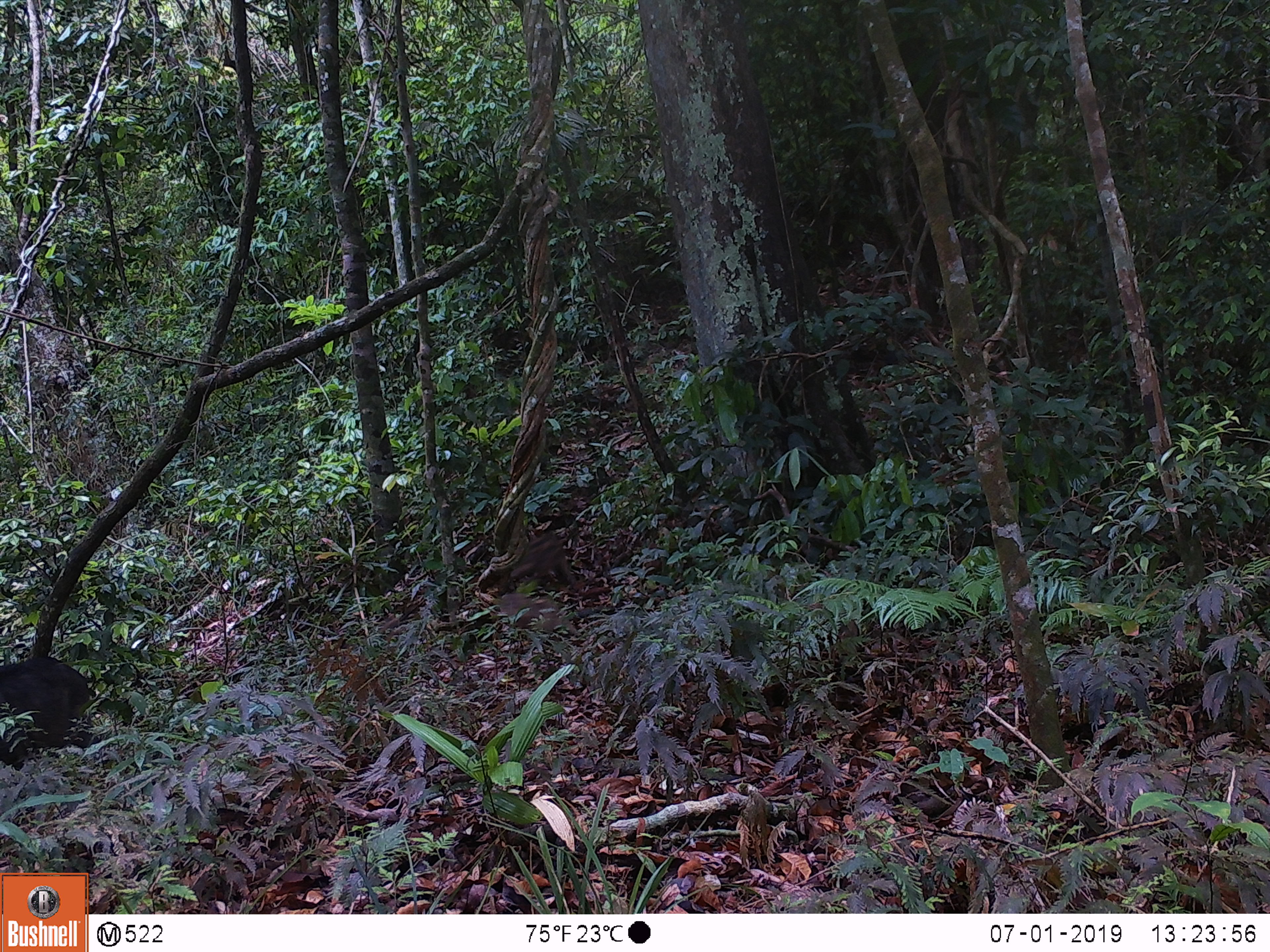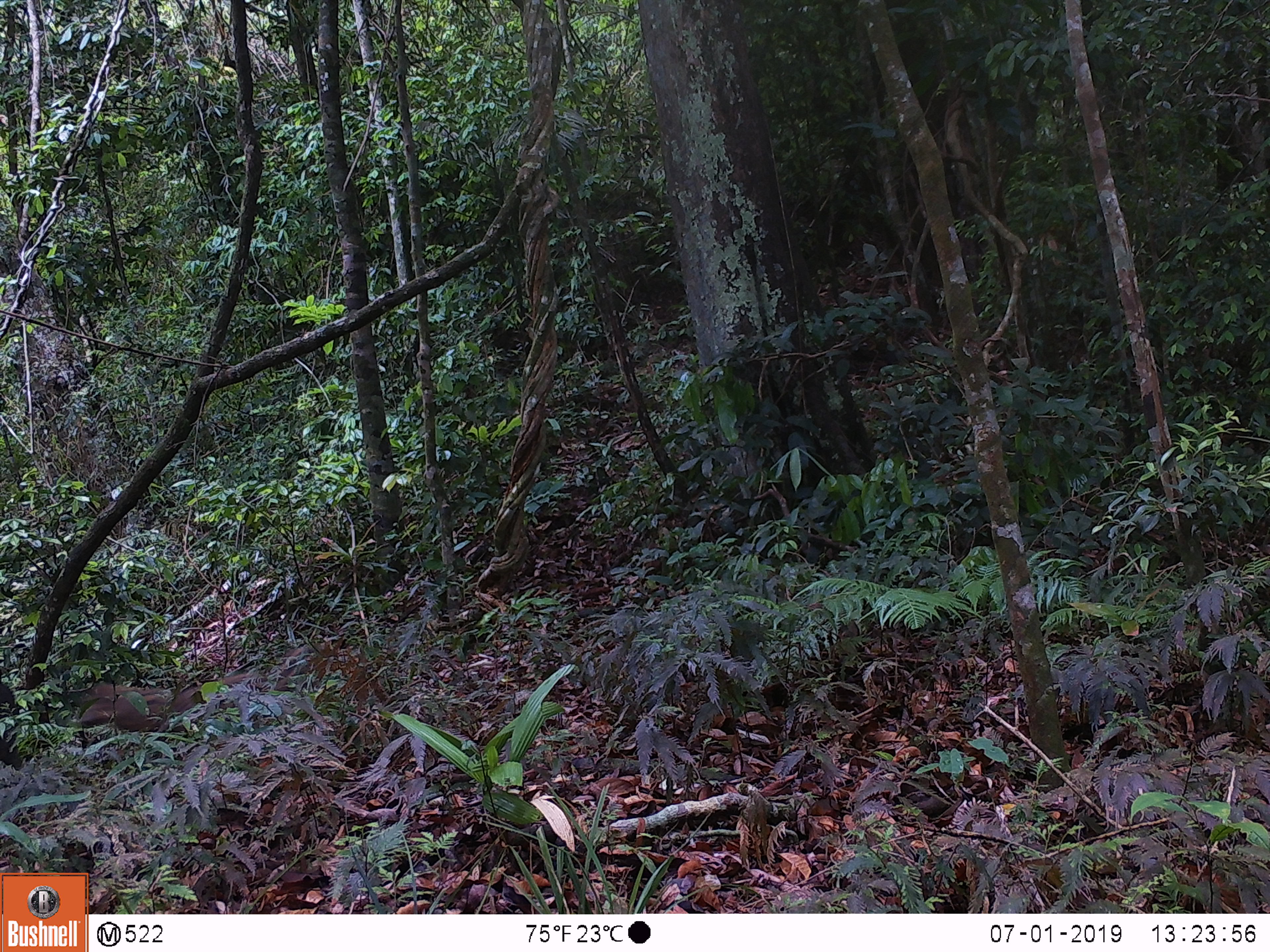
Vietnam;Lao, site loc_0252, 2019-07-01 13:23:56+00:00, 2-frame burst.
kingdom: Animalia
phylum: Chordata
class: Mammalia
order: Artiodactyla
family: Suidae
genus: Sus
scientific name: Sus scrofa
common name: eurasian wild pig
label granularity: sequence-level